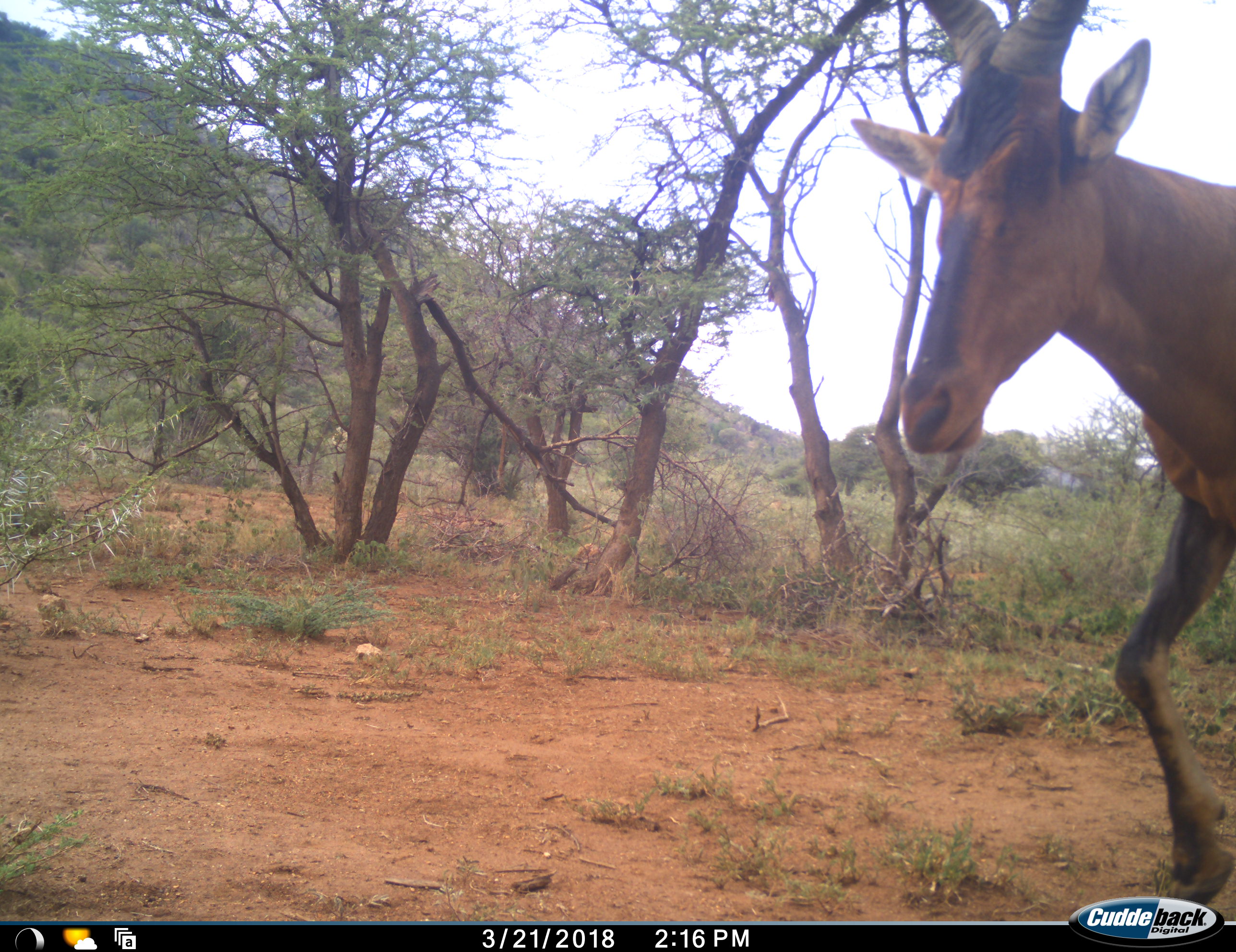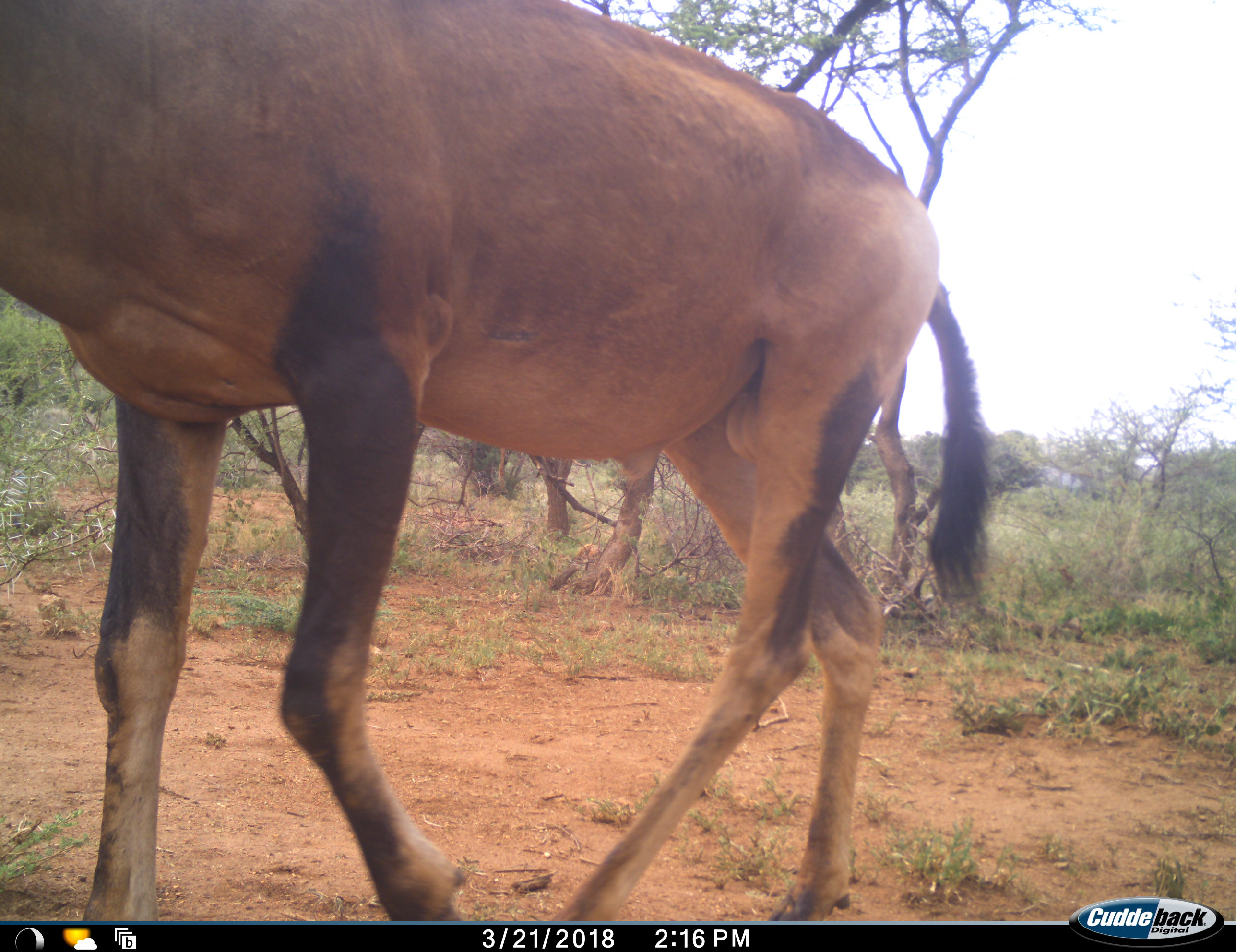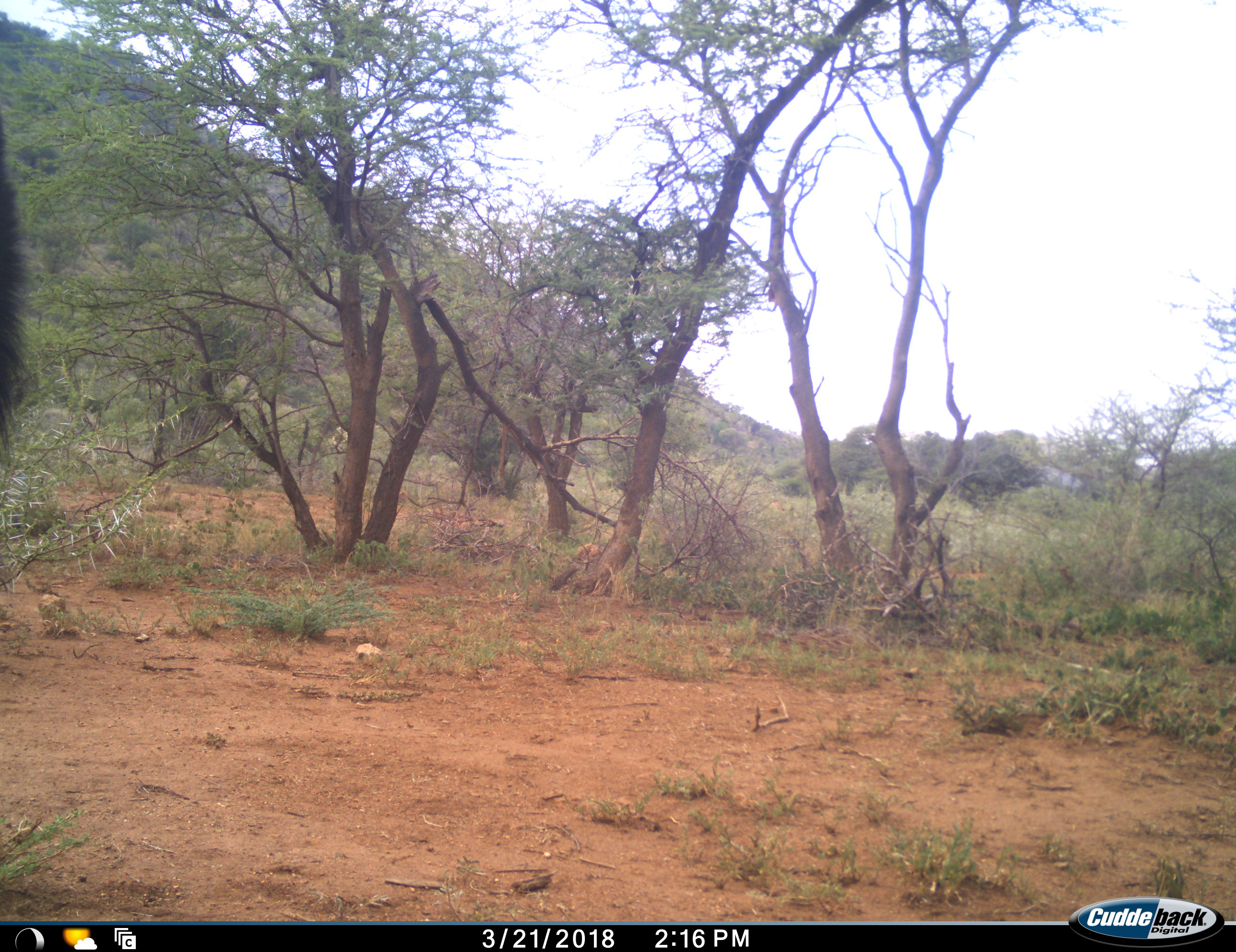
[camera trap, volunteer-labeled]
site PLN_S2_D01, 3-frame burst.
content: unidentified animal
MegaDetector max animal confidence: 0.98